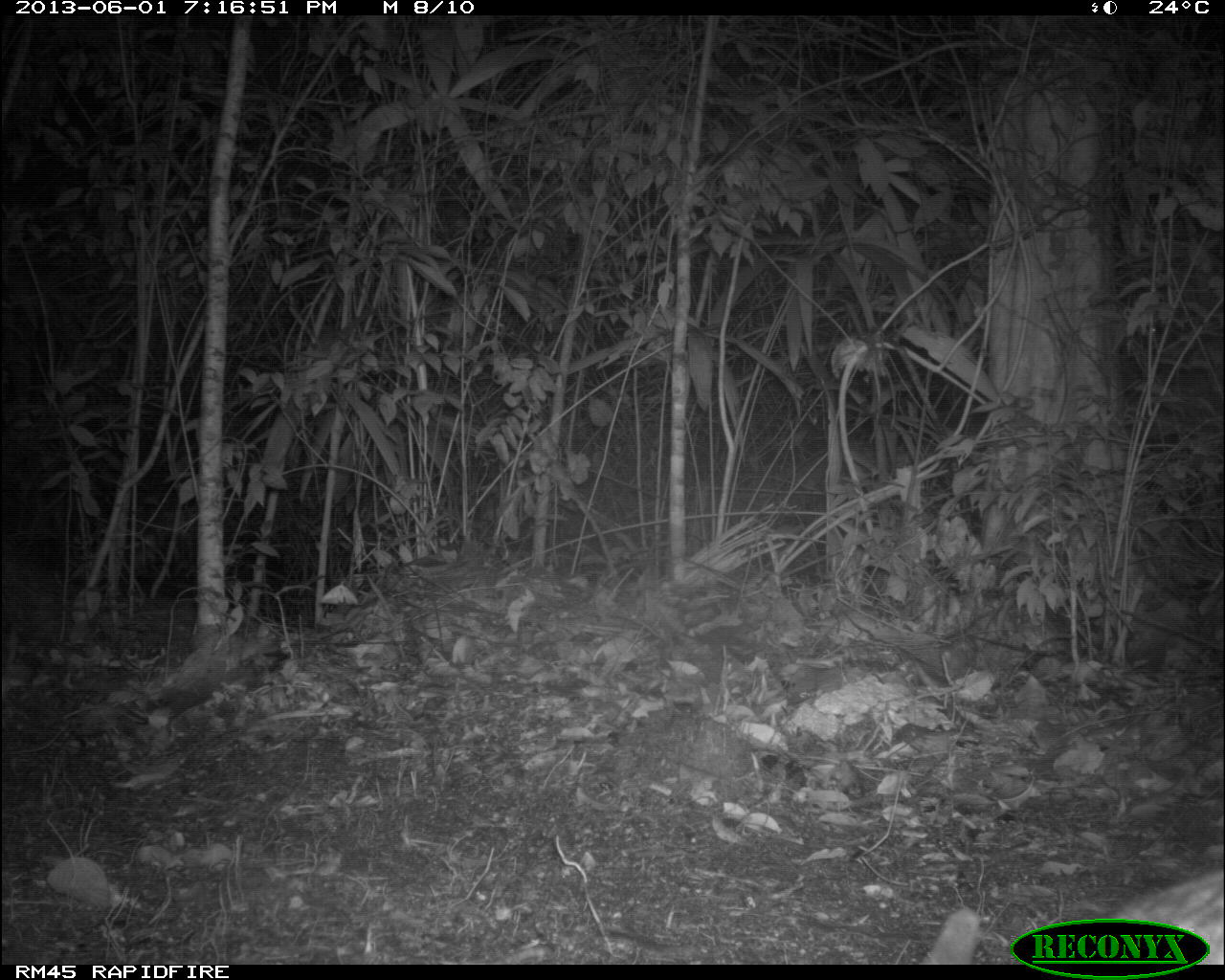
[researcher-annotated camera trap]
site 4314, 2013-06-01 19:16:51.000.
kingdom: Animalia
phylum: Chordata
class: Mammalia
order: Carnivora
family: Felidae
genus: Leopardus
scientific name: Leopardus pardalis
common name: ocelot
Leopardus pardalis (ocelot), count 1.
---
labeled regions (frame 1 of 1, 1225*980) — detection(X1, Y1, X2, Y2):
leopardus pardalis: detection(1107, 869, 1225, 964)